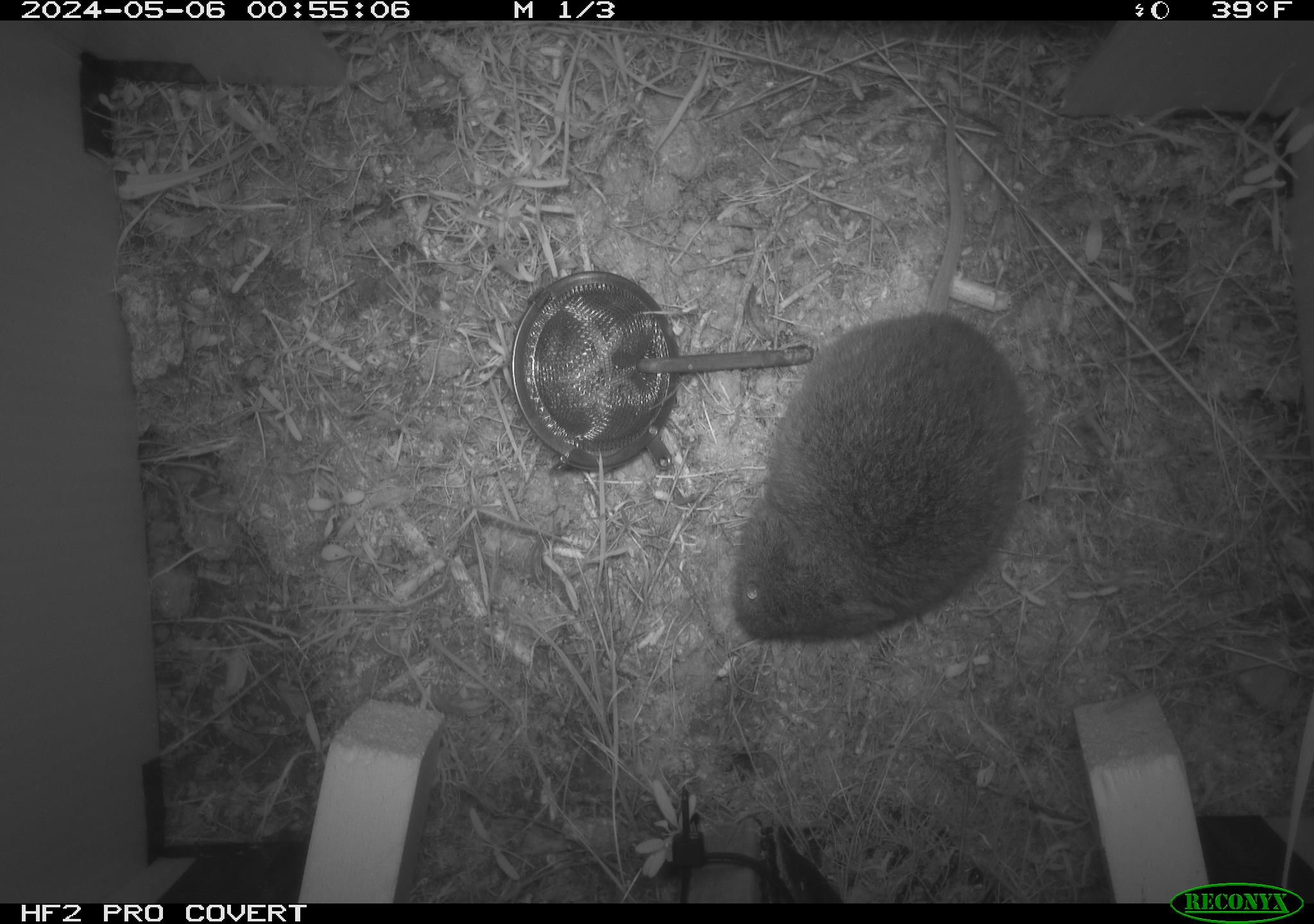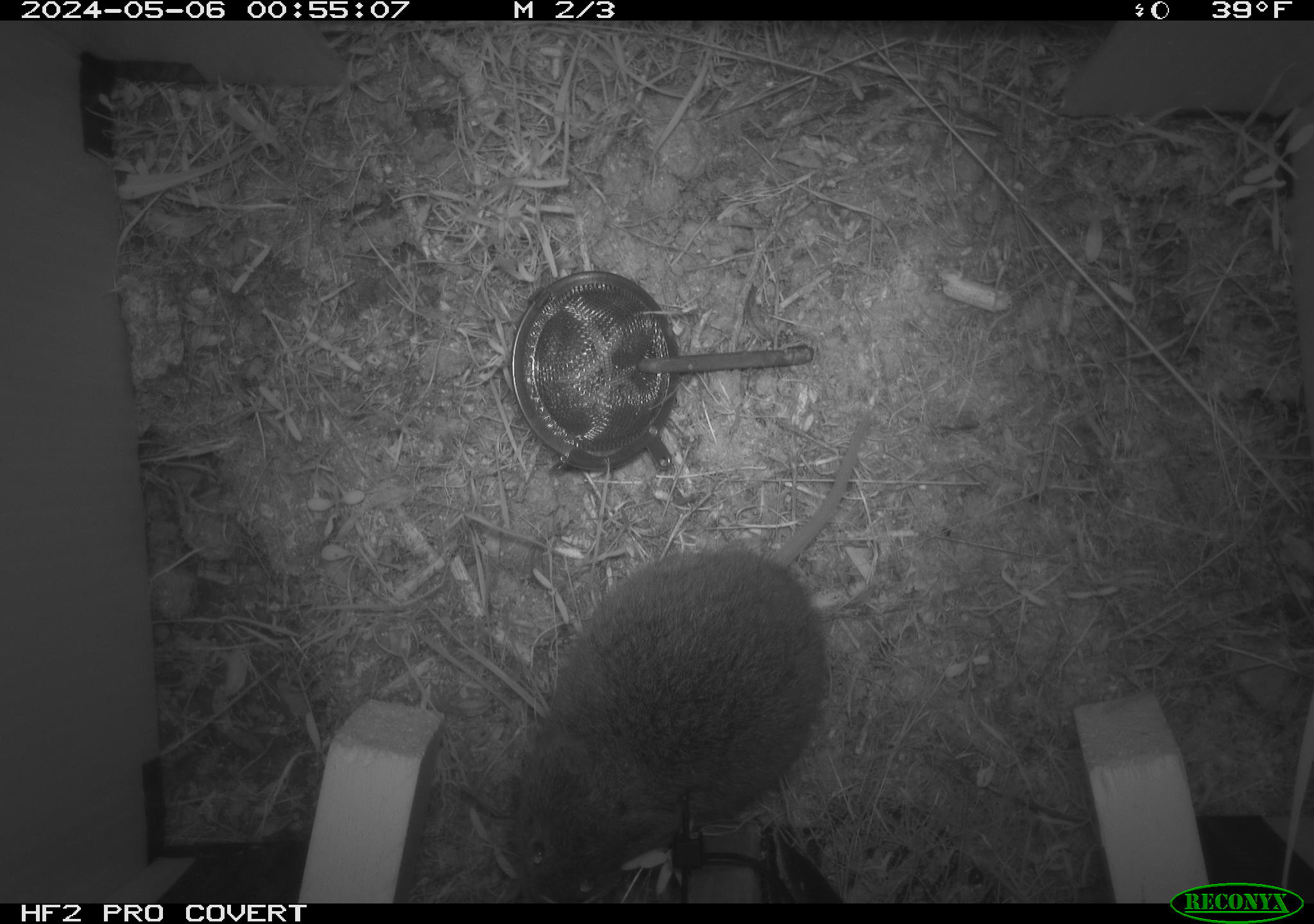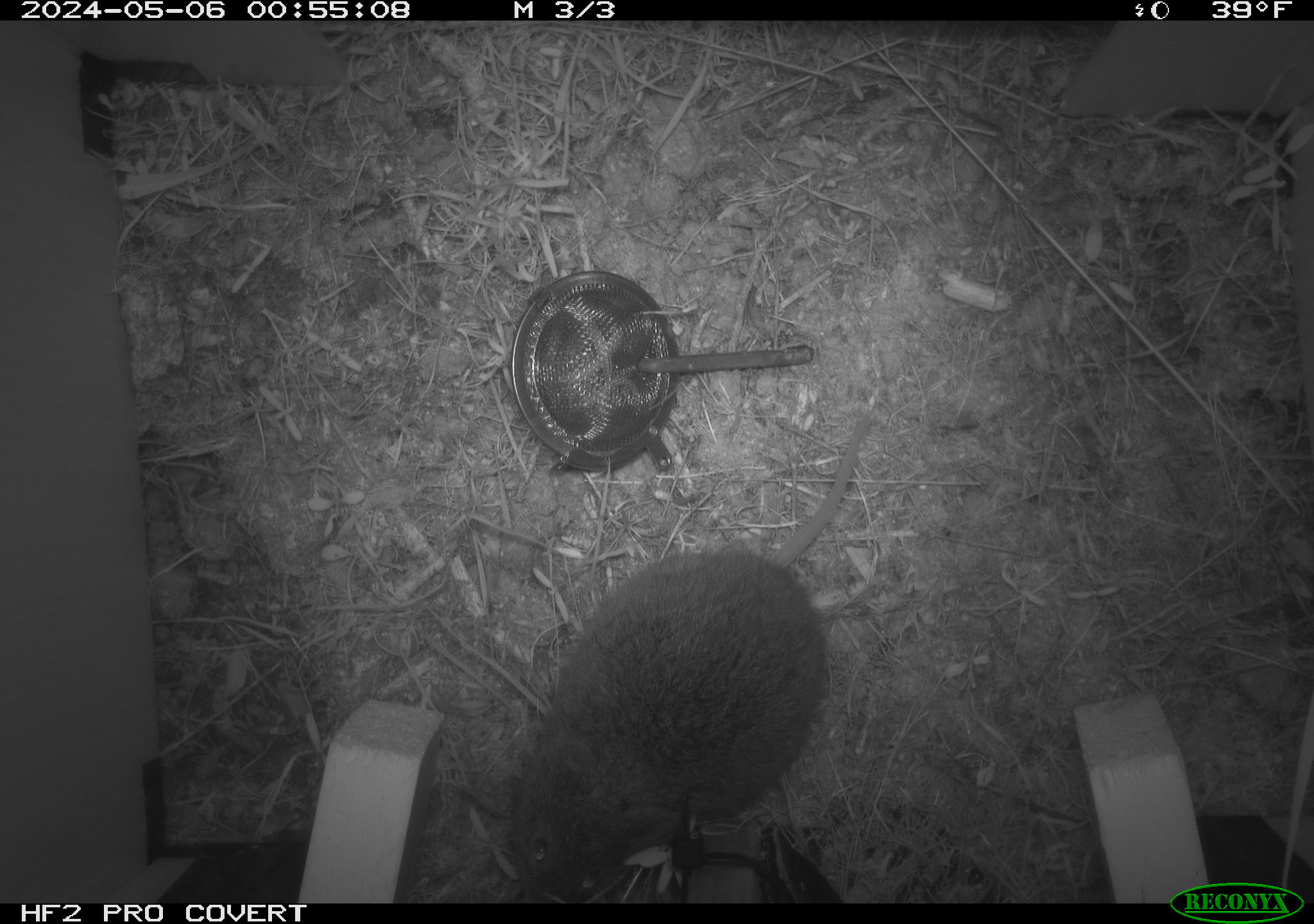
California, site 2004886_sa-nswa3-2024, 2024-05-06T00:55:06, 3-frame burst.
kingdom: Animalia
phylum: Chordata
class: Mammalia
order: Rodentia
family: Cricetidae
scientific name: Arvicolinae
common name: voles, lemmings, and muskrats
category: arvicolinae subfamily